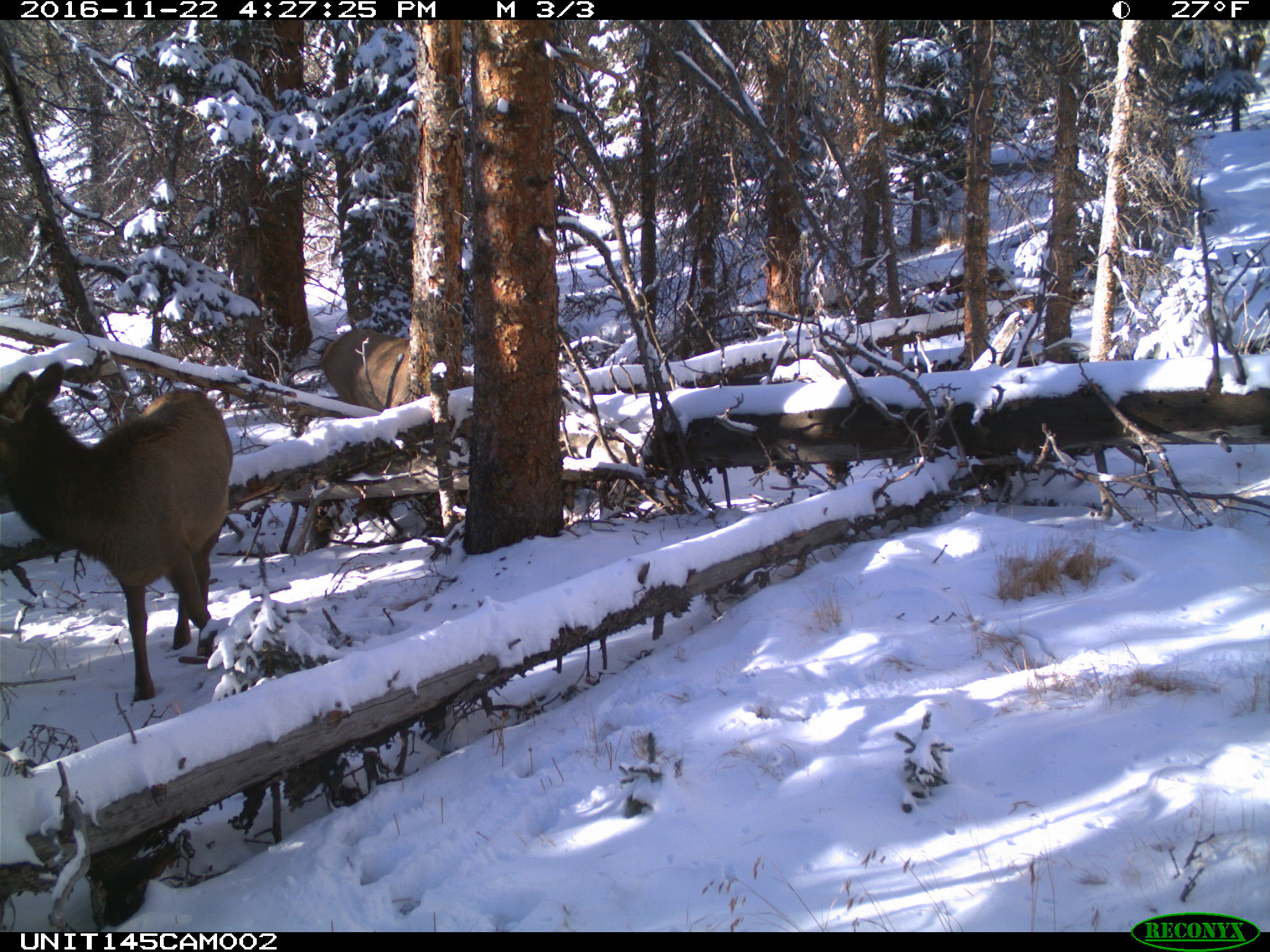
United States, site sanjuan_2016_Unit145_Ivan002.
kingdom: Animalia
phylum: Chordata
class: Mammalia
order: Artiodactyla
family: Cervidae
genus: Cervus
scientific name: Cervus elaphus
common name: red deer